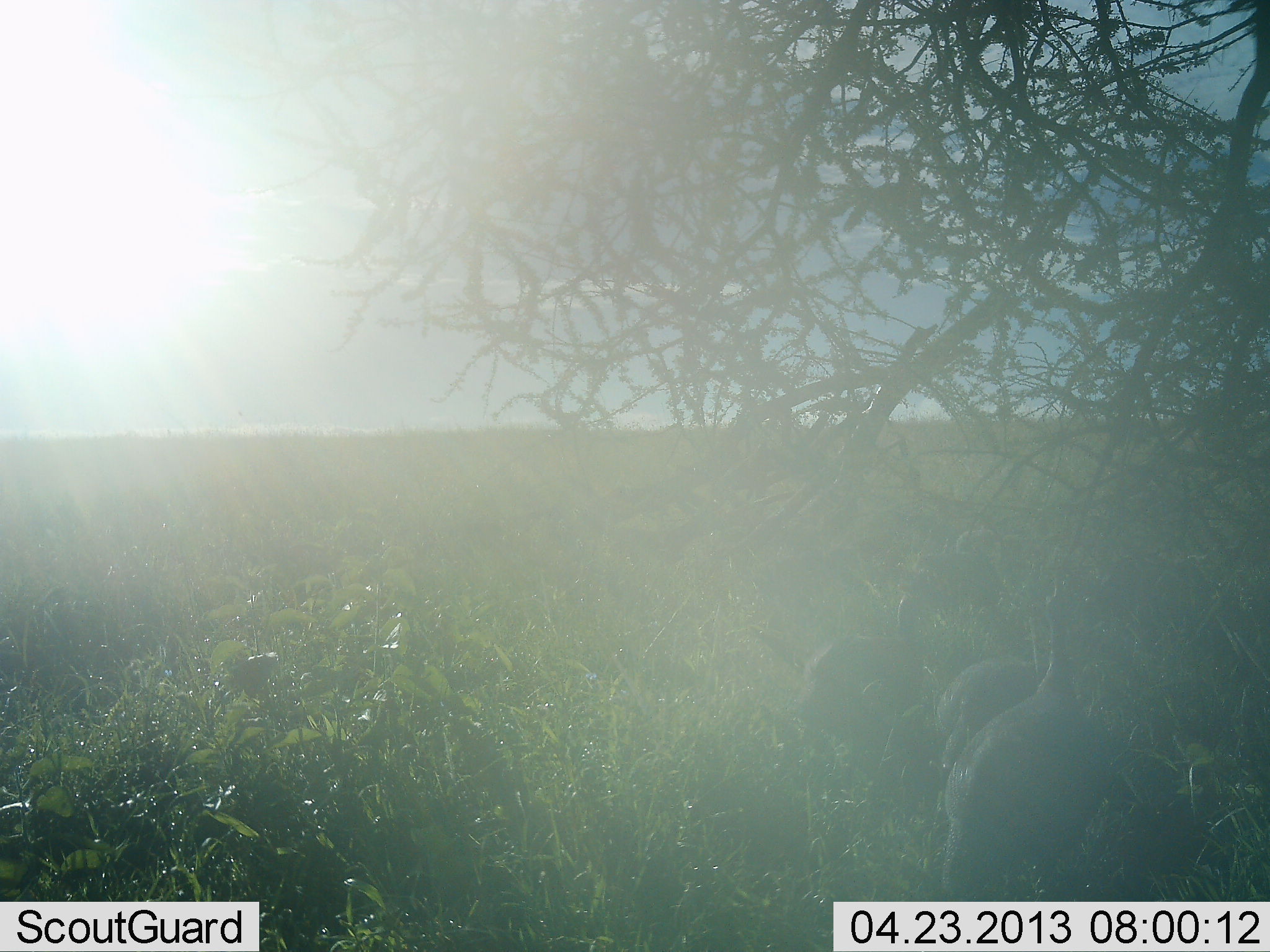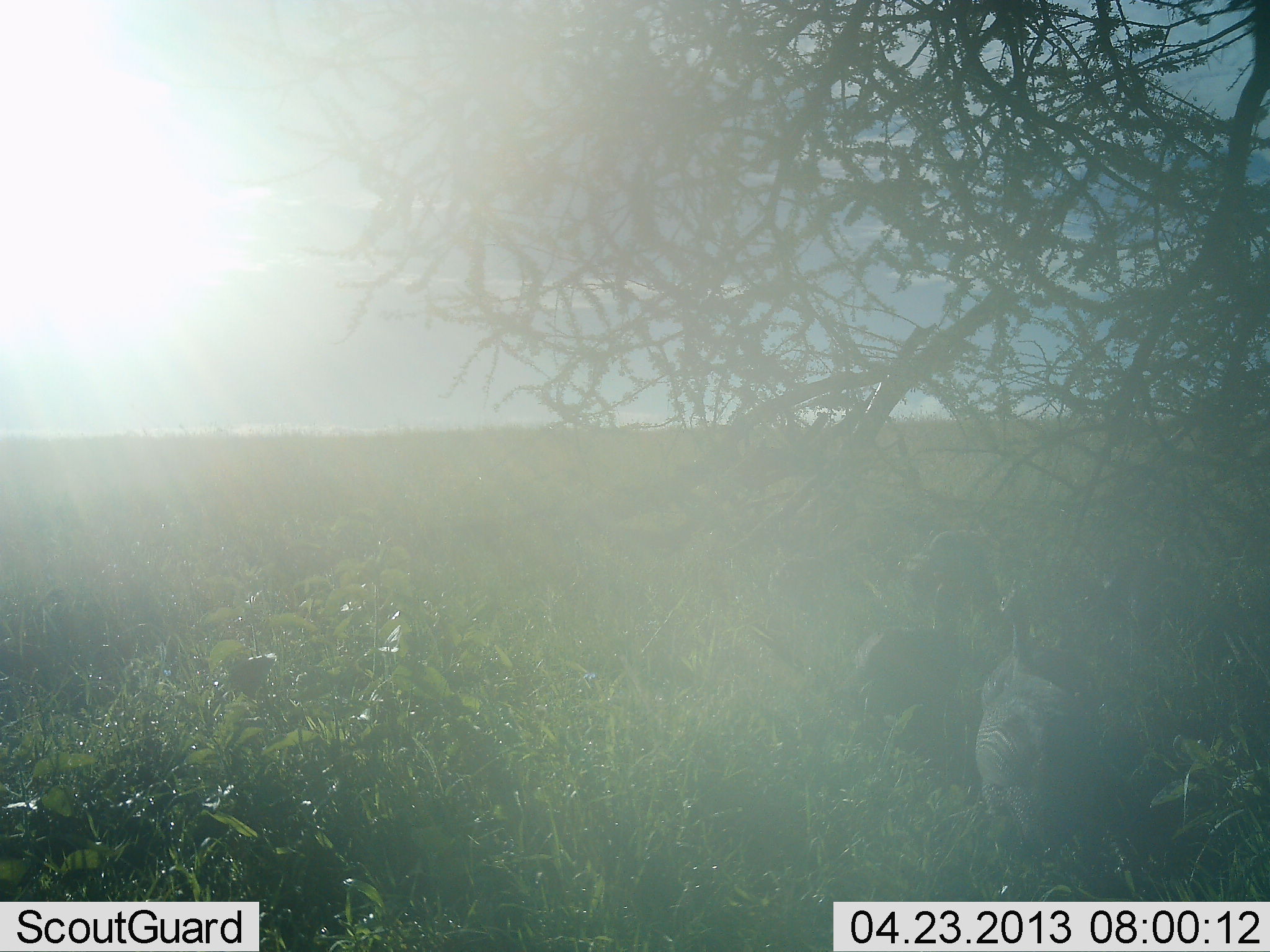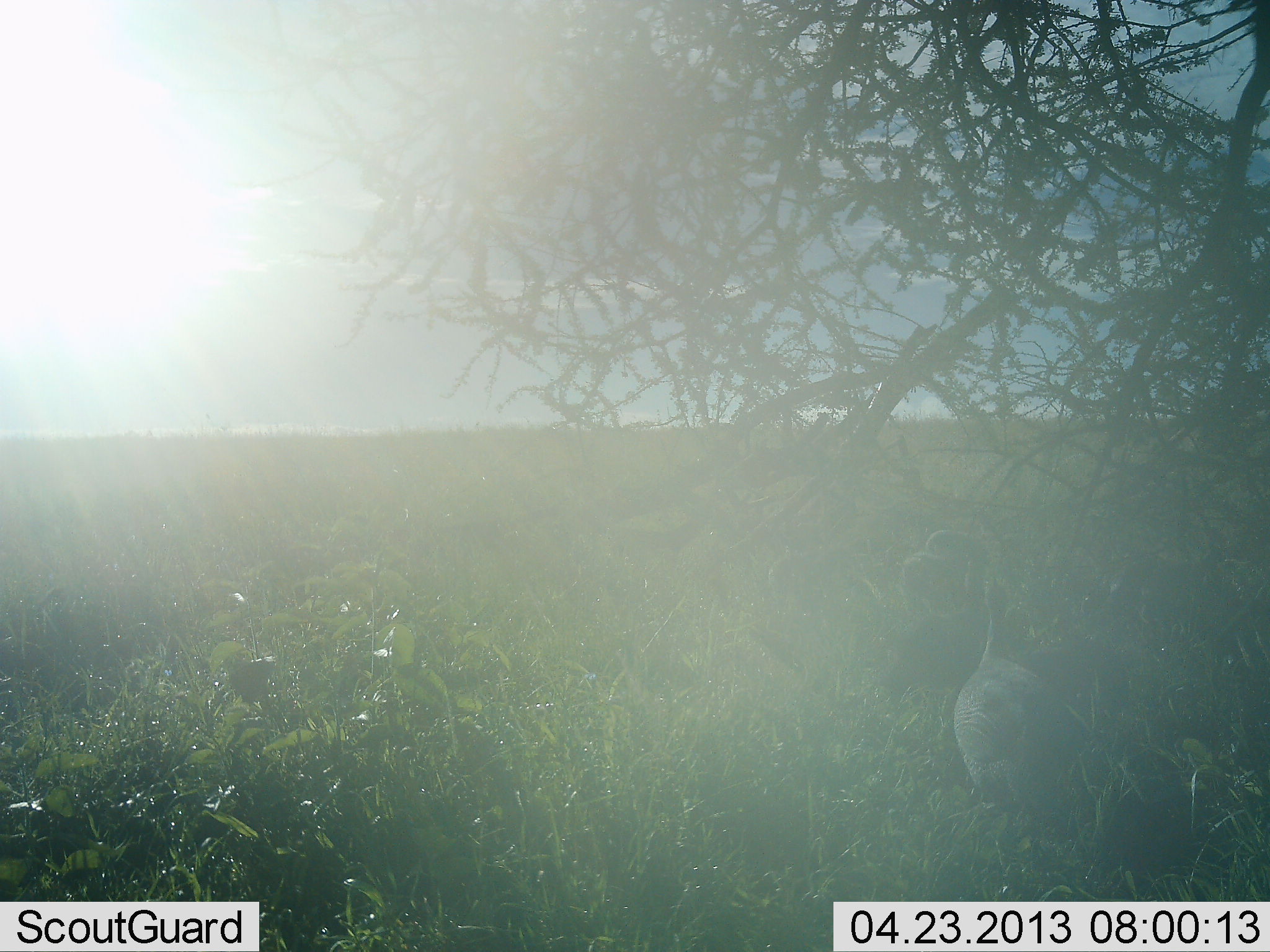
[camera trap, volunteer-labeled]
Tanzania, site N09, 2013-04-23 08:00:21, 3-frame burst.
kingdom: Animalia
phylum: Chordata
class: Aves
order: Galliformes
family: Numididae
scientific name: Numididae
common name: guinea fowl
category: guineafowl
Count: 3.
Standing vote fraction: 14%.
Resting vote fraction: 0%.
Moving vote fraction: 89%.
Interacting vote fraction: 0%.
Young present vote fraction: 0%.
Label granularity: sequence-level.